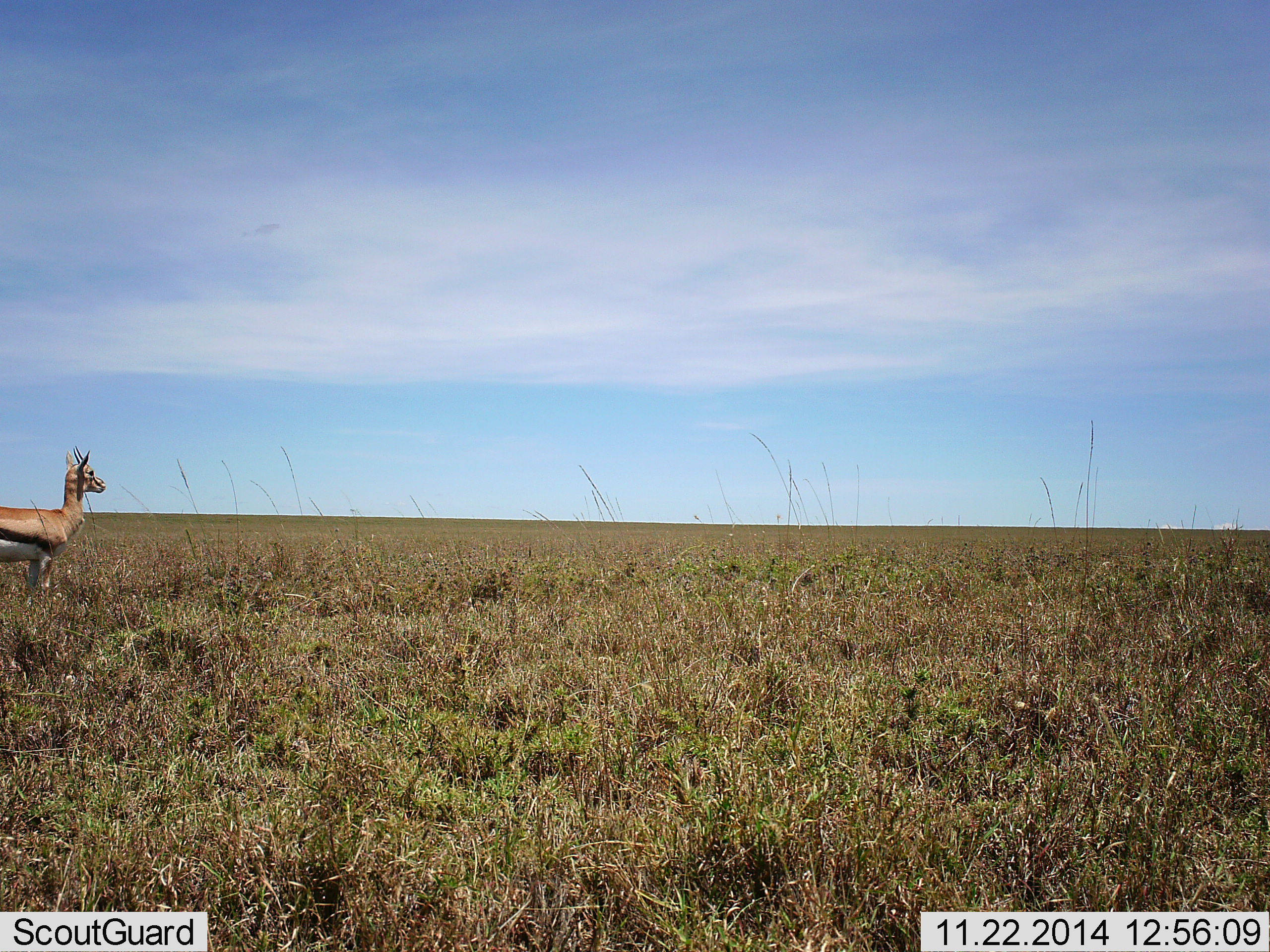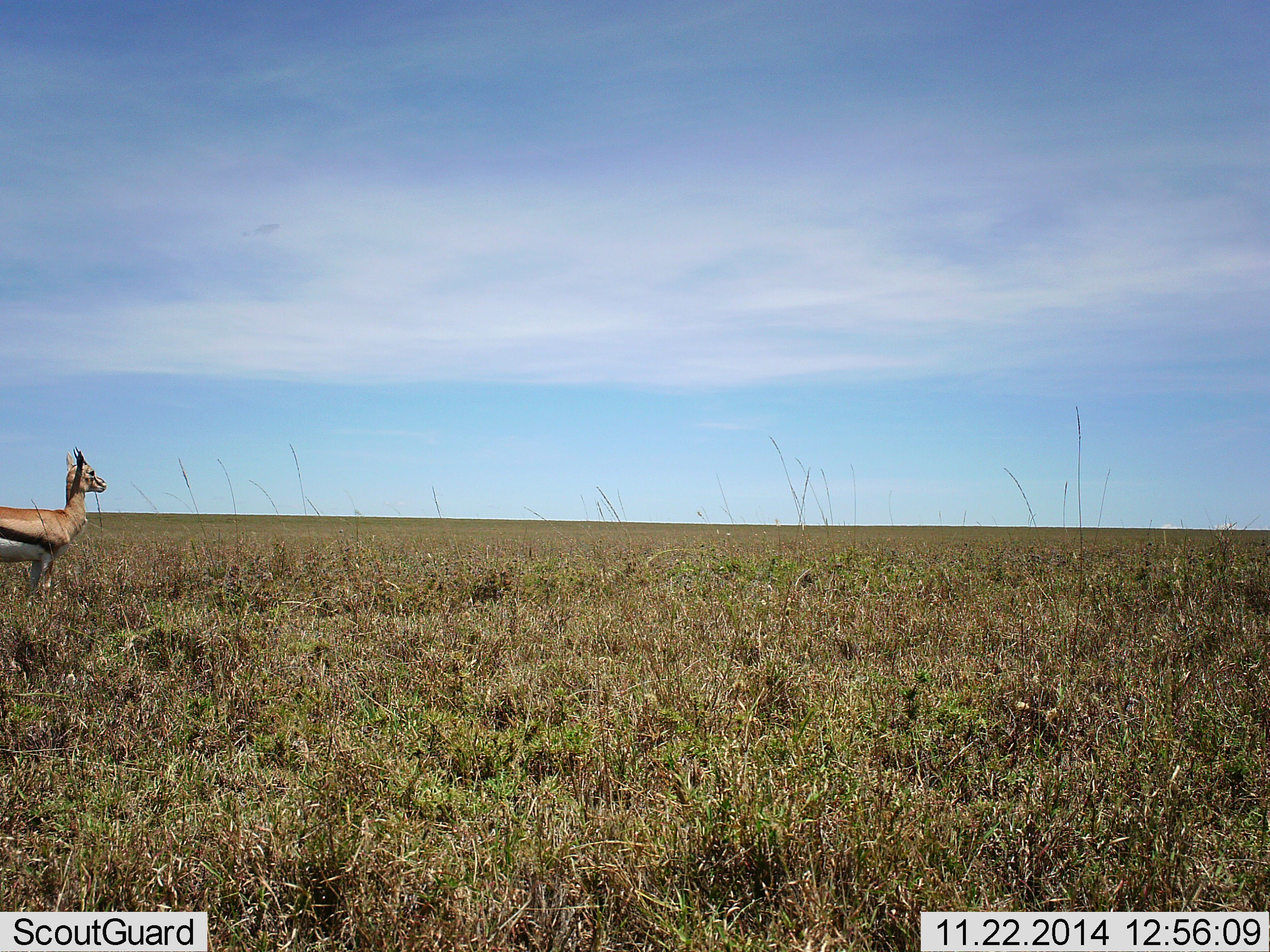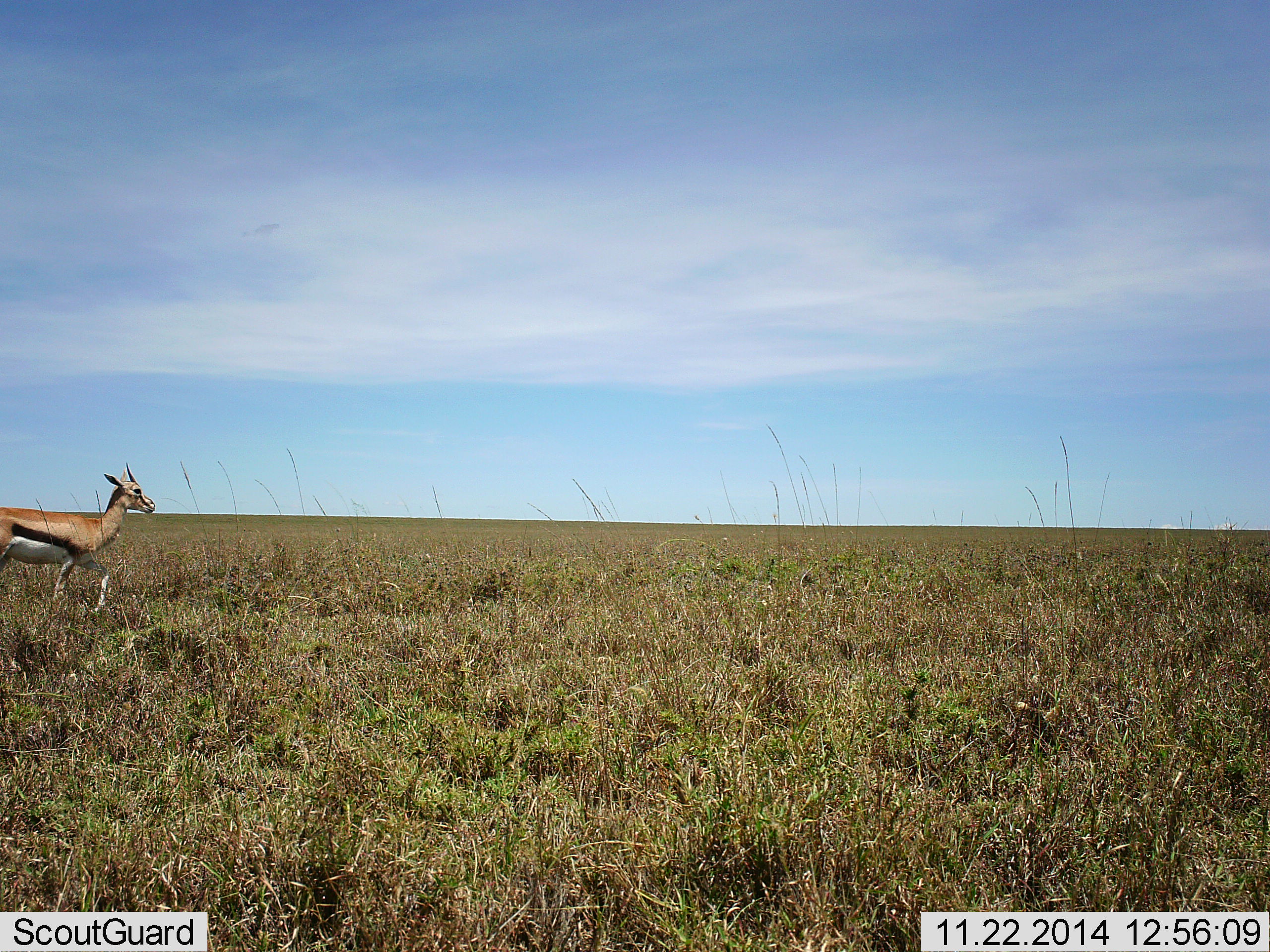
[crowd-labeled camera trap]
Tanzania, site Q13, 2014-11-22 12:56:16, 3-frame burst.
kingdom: Animalia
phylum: Chordata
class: Mammalia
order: Artiodactyla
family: Bovidae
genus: Eudorcas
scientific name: Eudorcas thomsonii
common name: thomson's gazelle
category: gazellethomsons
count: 1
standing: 80%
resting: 0%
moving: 40%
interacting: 0%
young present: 0%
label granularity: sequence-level